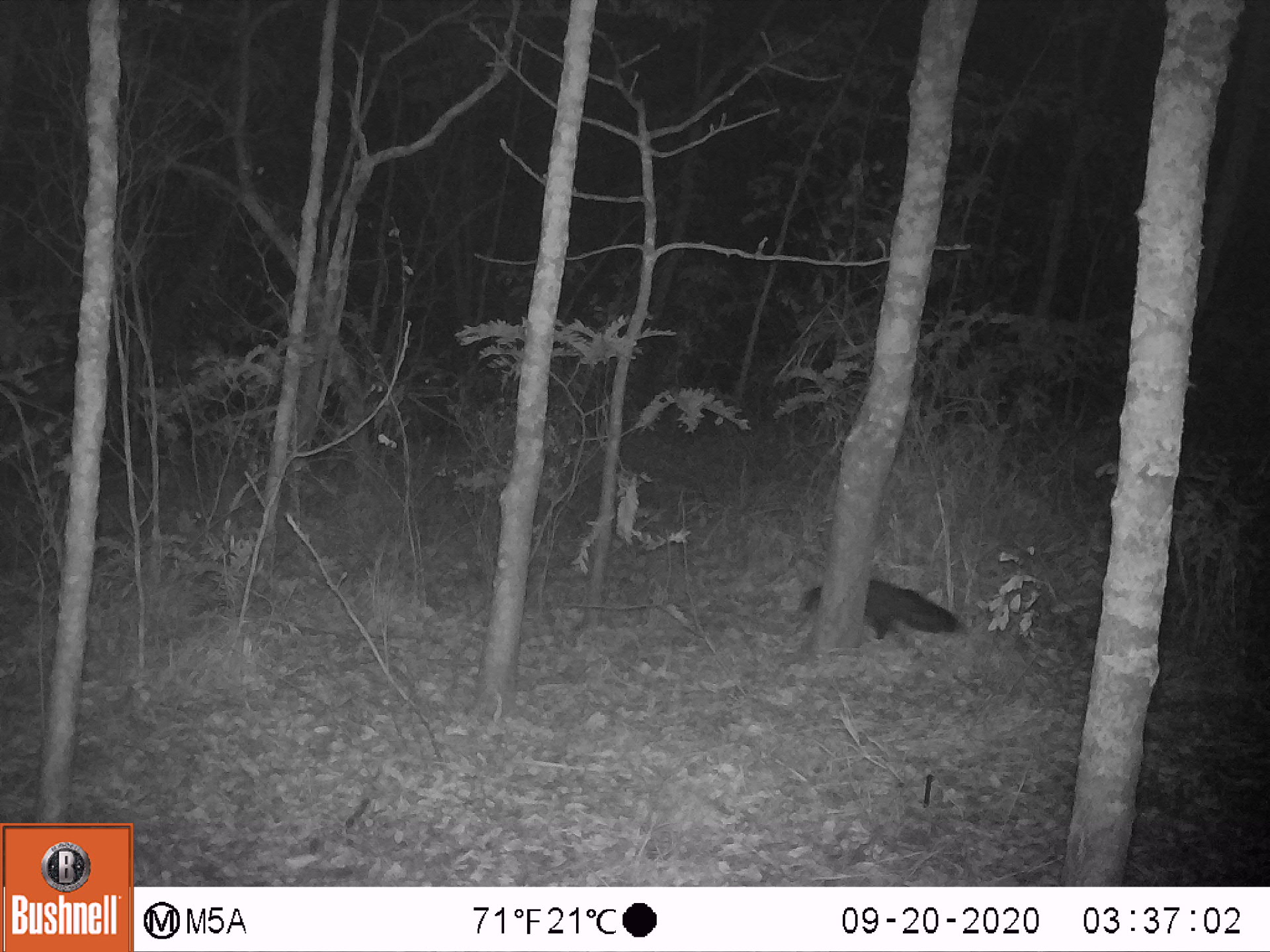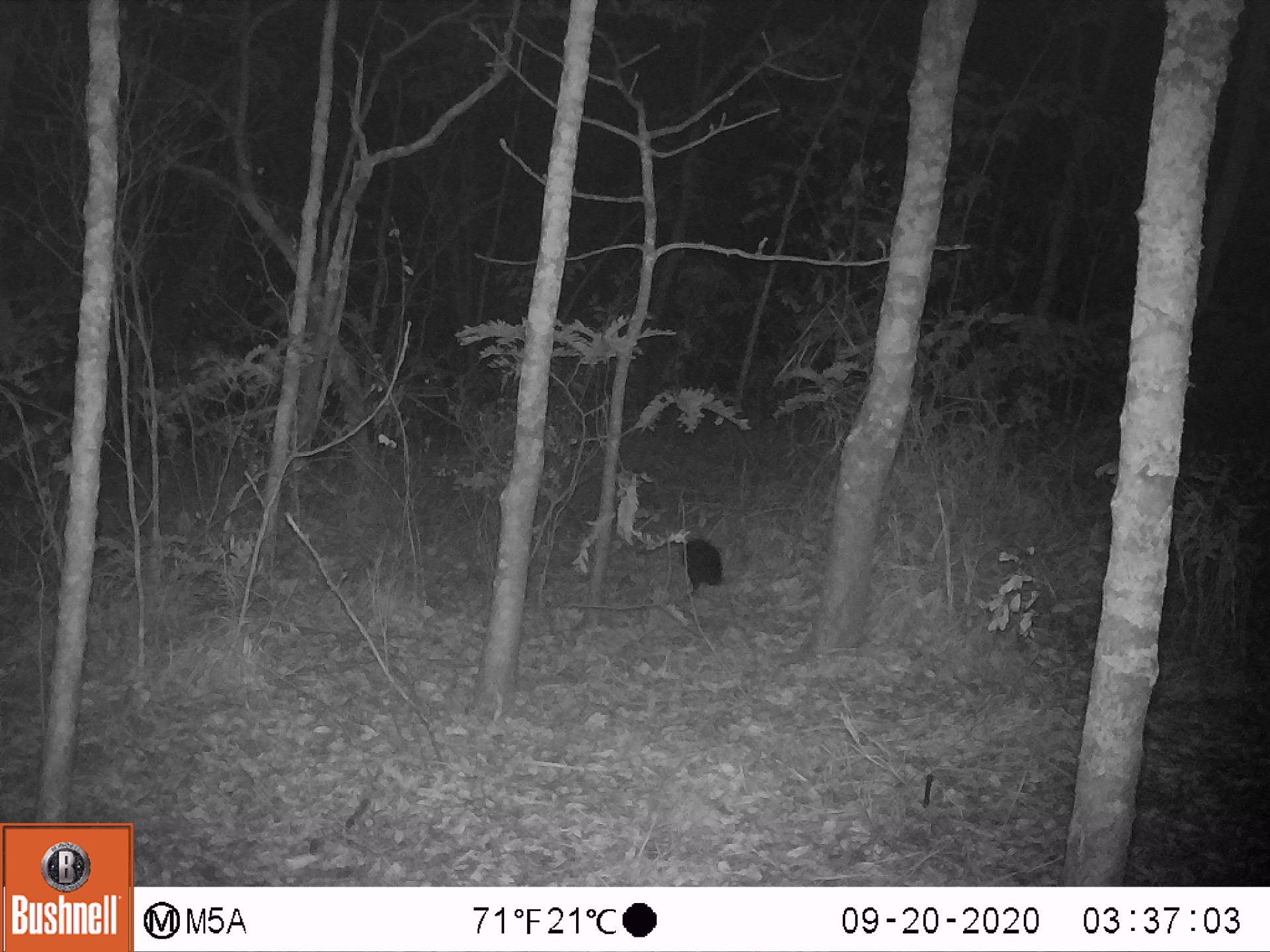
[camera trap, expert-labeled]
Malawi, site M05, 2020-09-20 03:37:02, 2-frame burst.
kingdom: Animalia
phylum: Chordata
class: Mammalia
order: Carnivora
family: Herpestidae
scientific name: Herpestidae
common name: mongoose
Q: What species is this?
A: Mongoose (Herpestidae).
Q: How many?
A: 1.